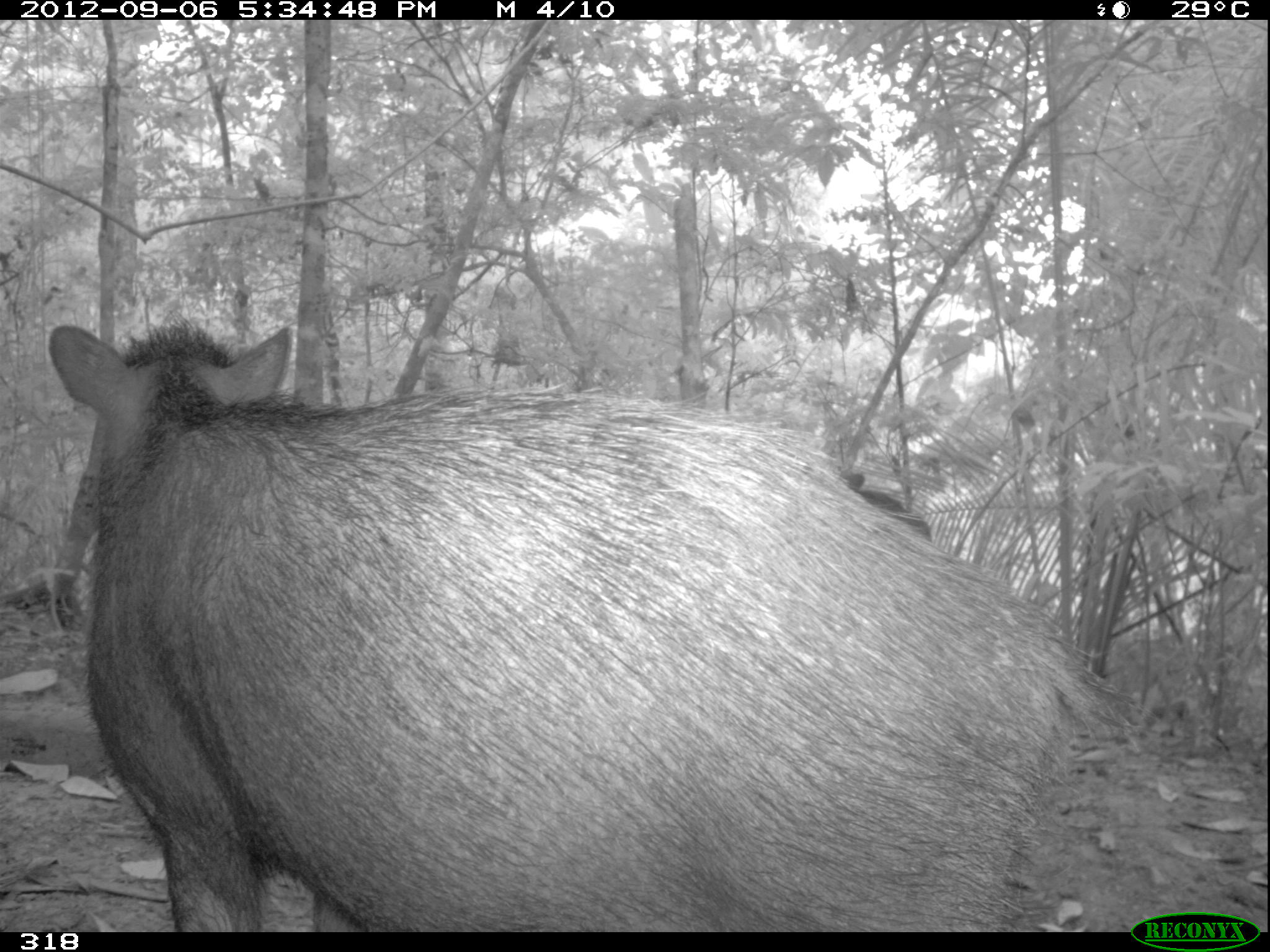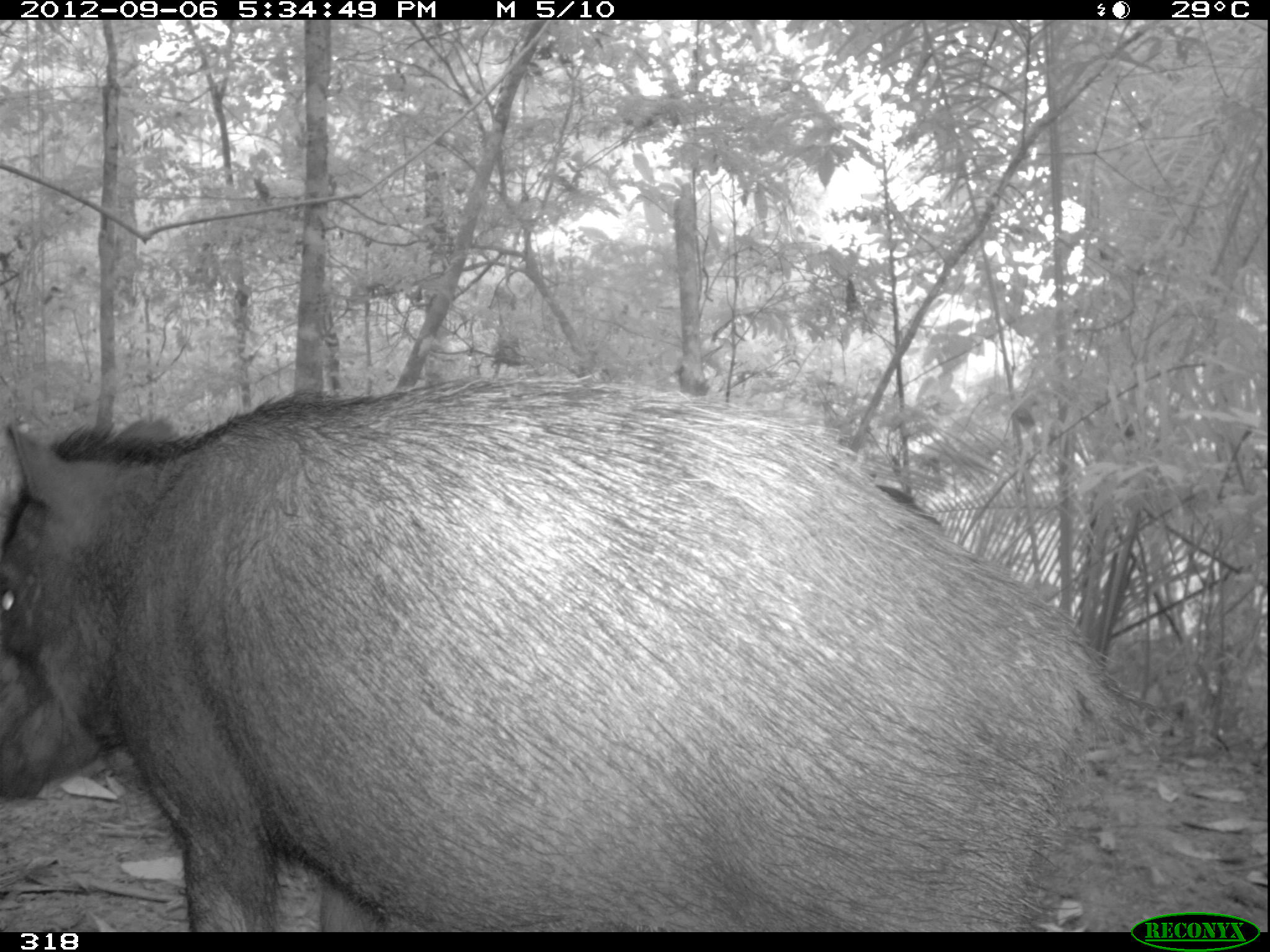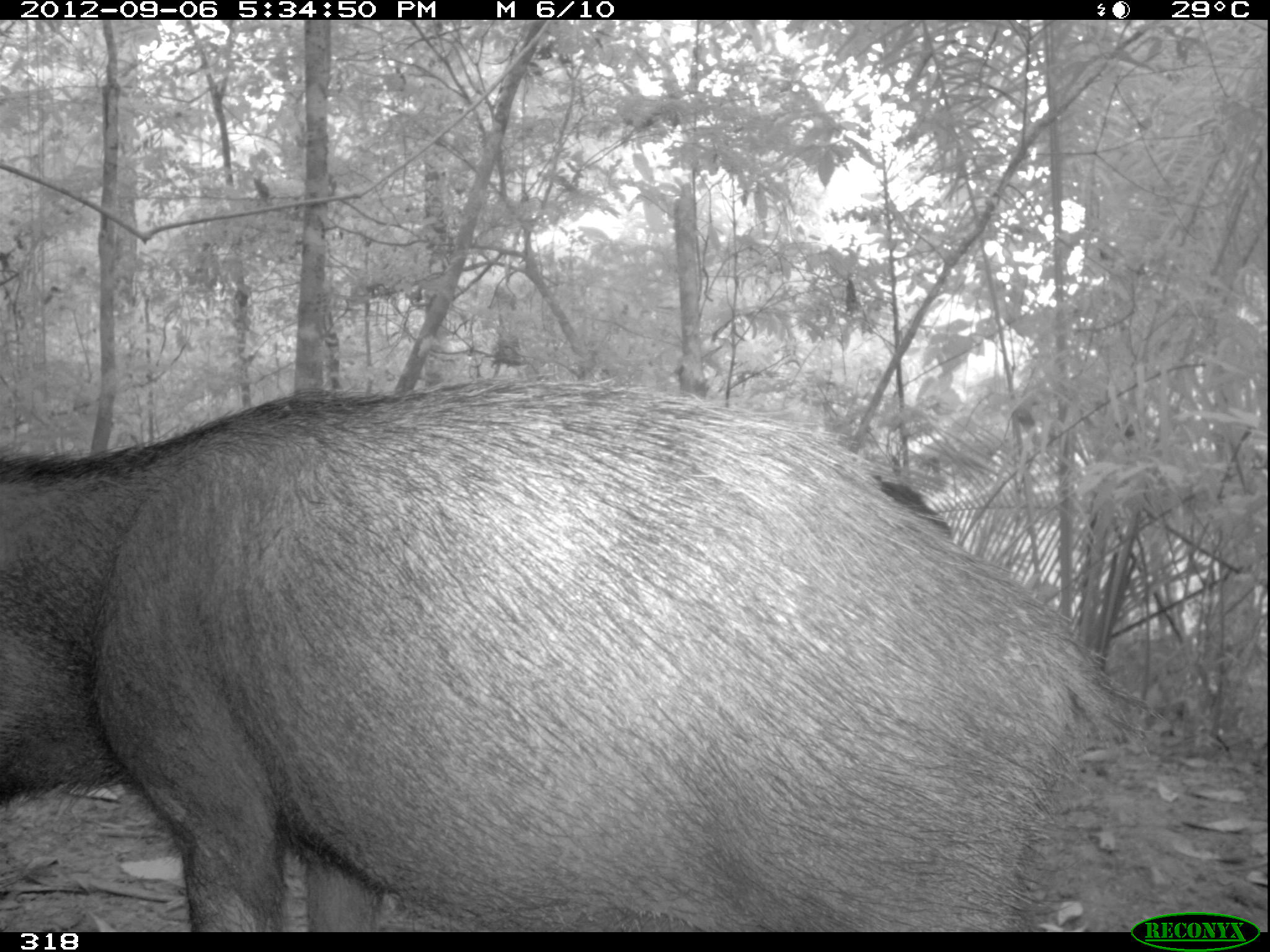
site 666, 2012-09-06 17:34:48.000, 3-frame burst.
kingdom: Animalia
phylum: Chordata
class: Mammalia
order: Artiodactyla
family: Tayassuidae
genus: Tayassu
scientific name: Tayassu pecari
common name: white-lipped peccary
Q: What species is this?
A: Tayassu pecari (white-lipped peccary).